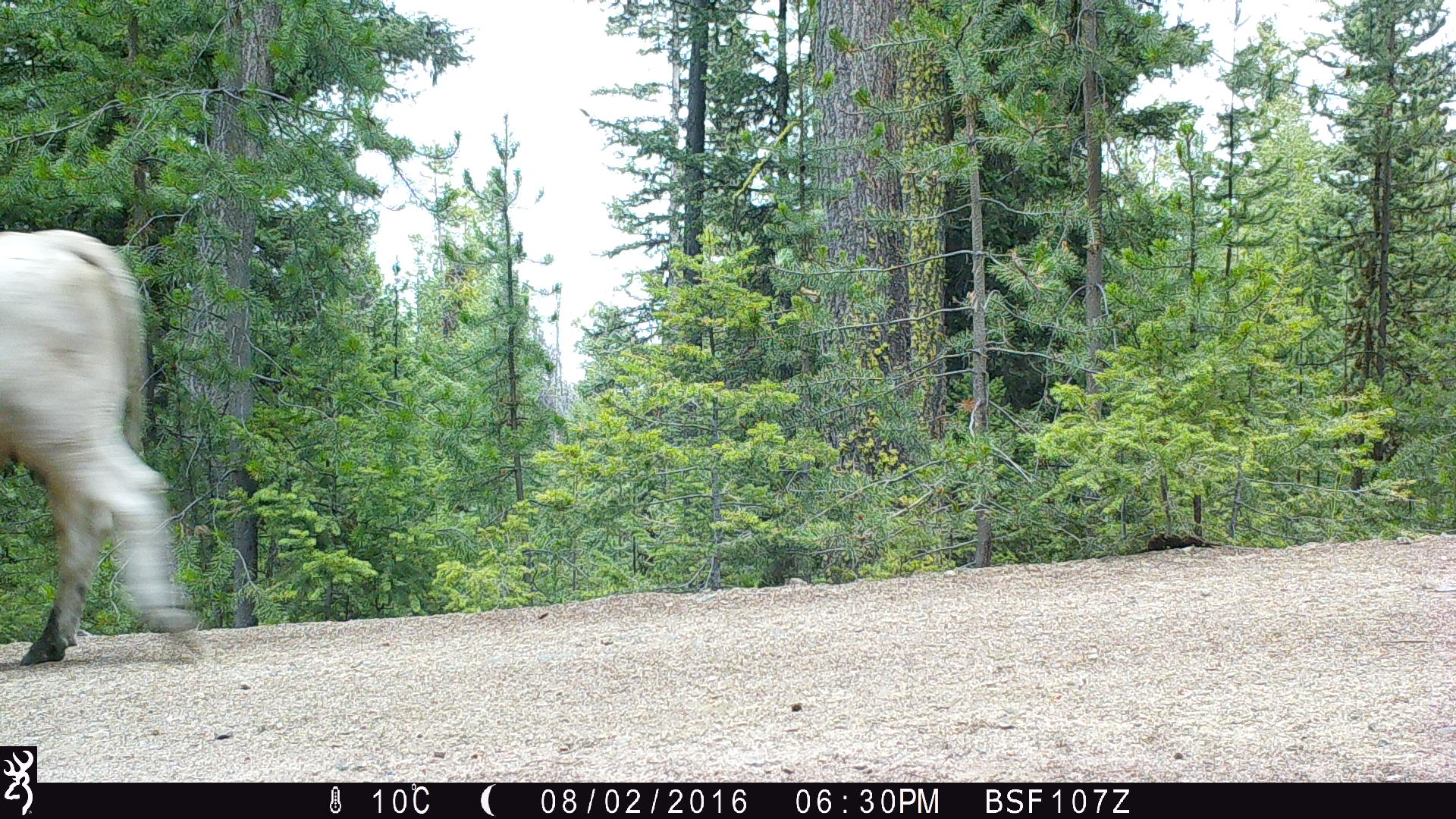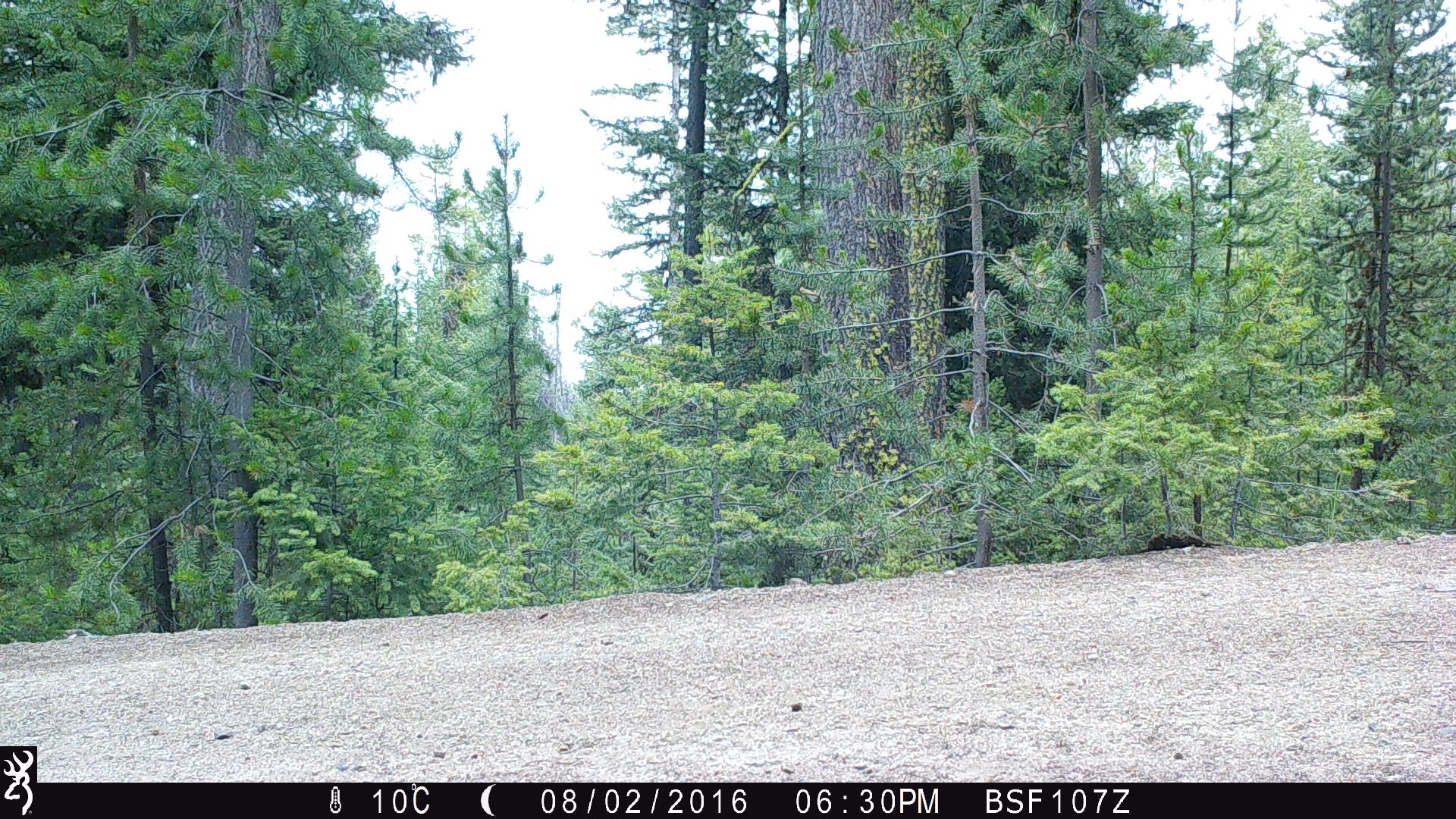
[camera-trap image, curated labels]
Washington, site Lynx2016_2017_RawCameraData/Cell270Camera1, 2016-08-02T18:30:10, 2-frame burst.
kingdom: Animalia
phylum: Chordata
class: Mammalia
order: Artiodactyla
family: Bovidae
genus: Bos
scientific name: Bos taurus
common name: domestic cattle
Domestic cattle (Bos taurus). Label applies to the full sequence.